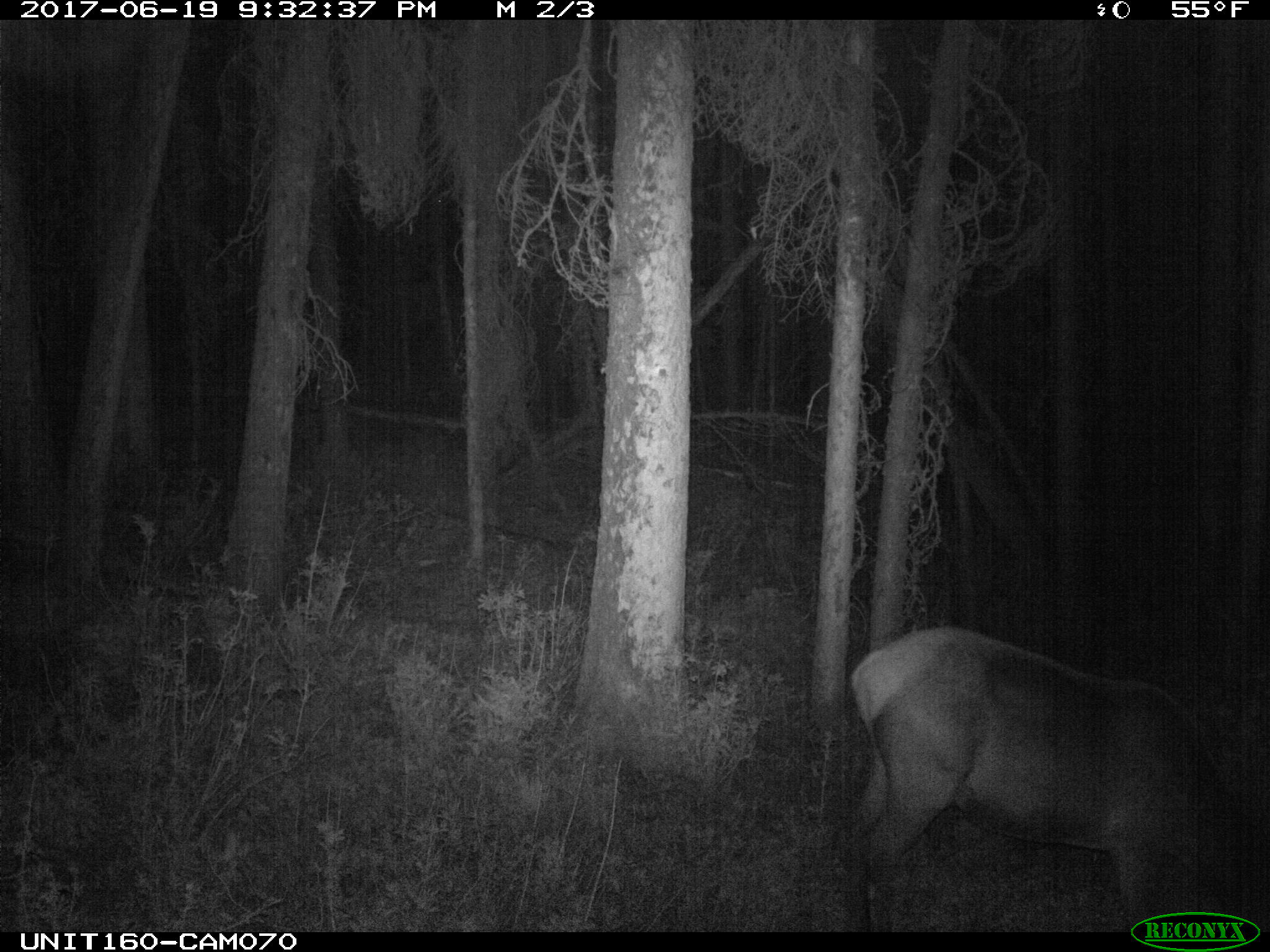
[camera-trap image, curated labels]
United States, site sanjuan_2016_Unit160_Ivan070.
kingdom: Animalia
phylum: Chordata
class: Mammalia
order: Artiodactyla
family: Cervidae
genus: Cervus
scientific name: Cervus elaphus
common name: red deer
Cervus elaphus (red deer).